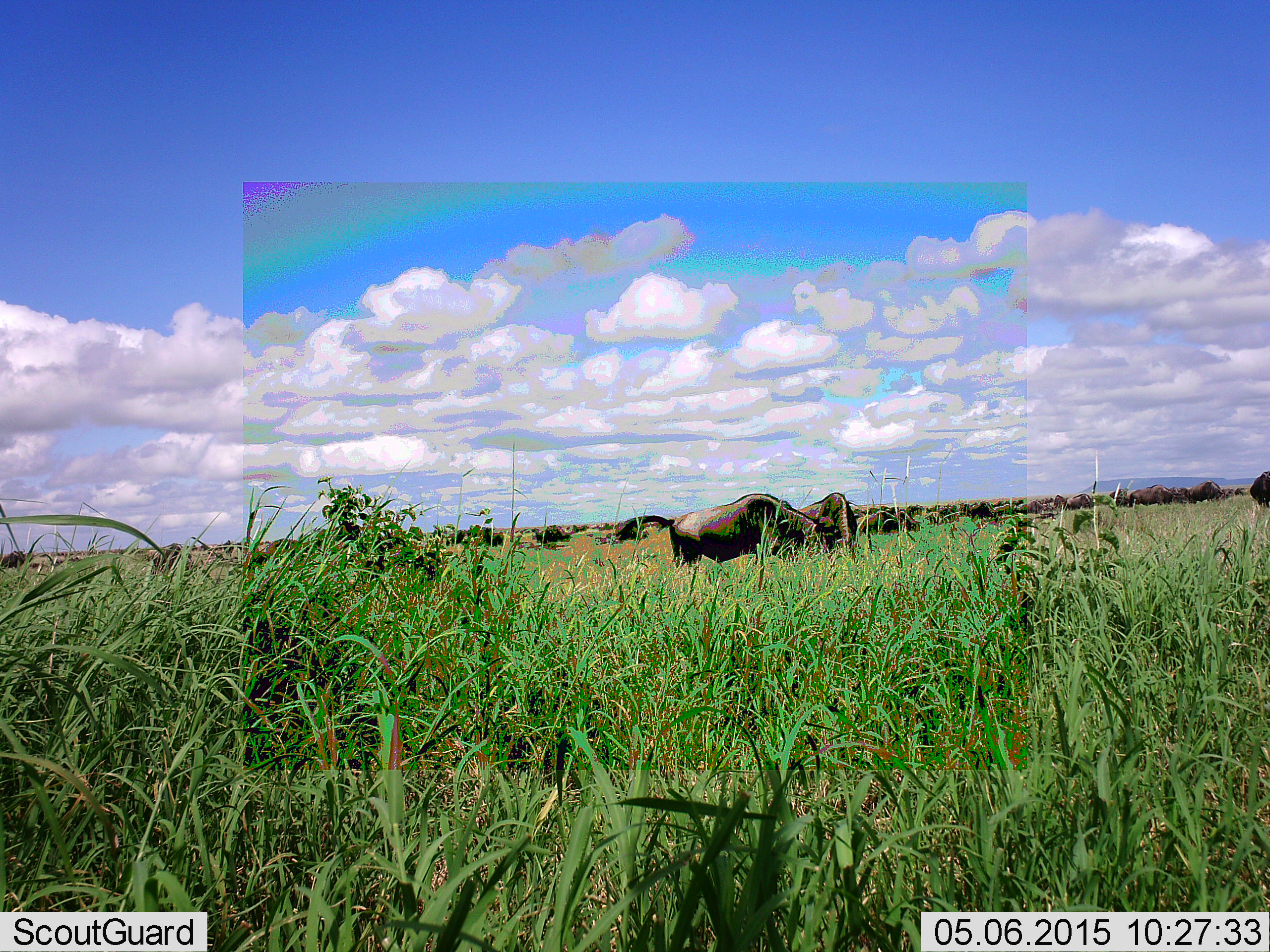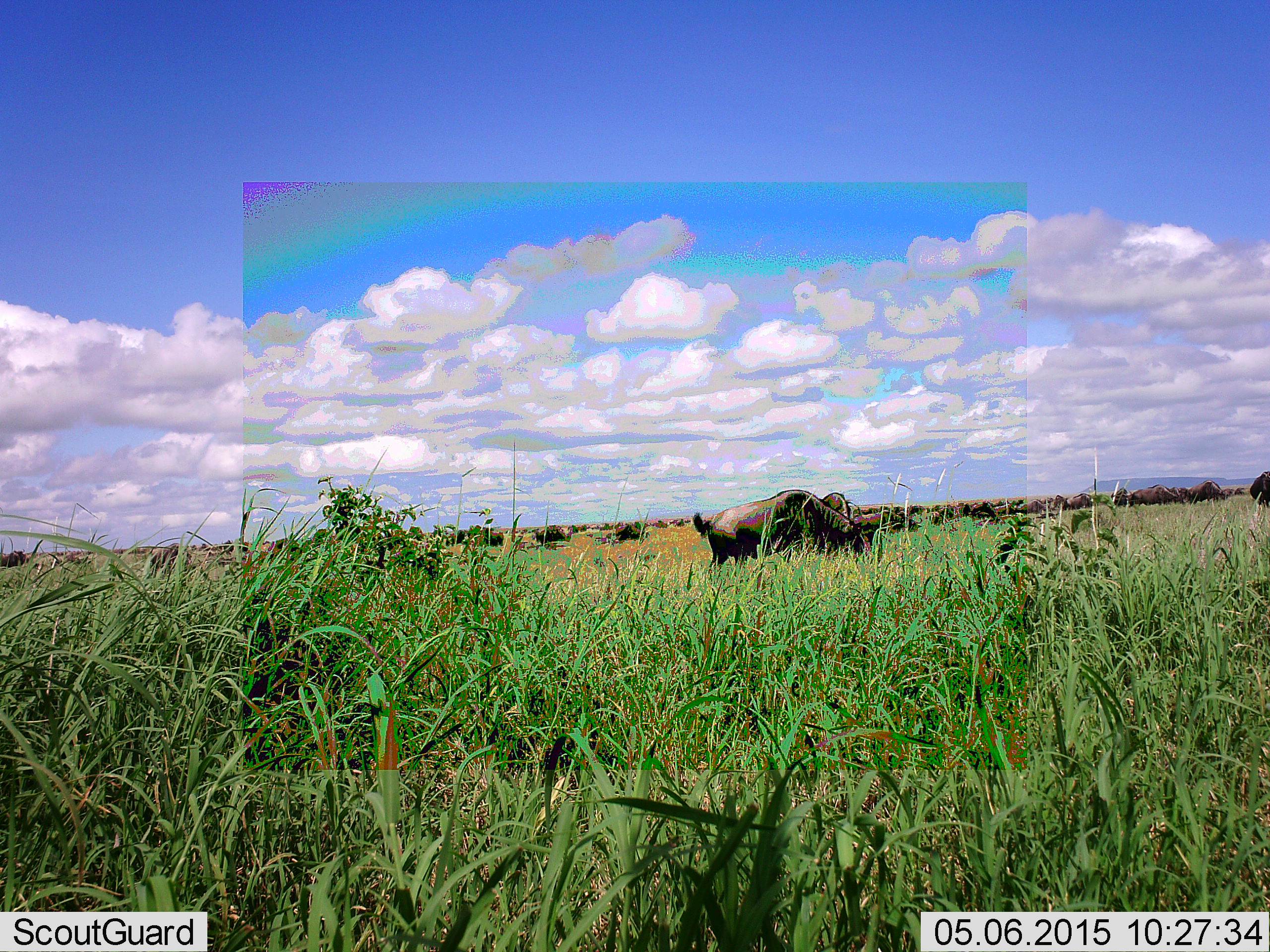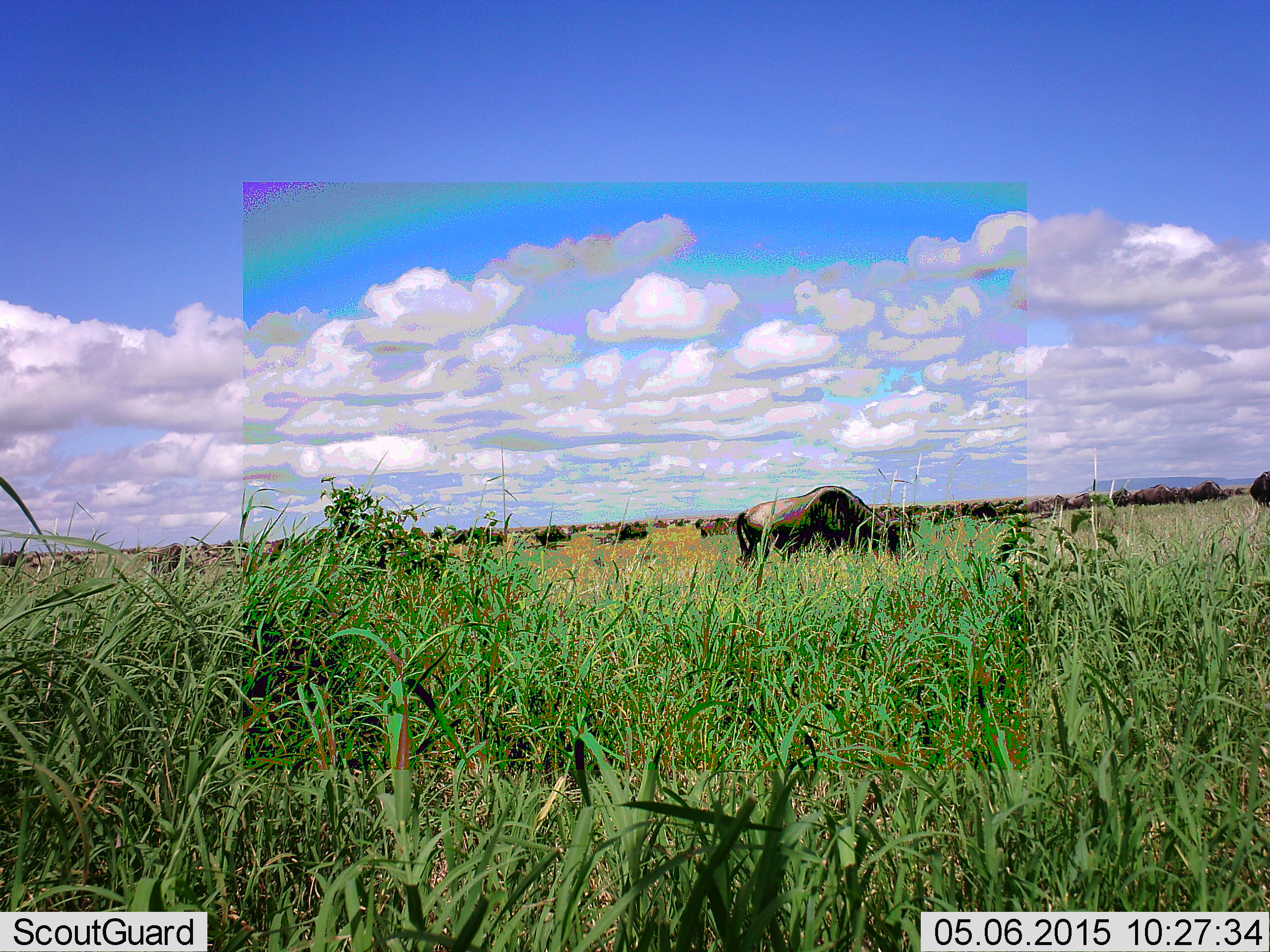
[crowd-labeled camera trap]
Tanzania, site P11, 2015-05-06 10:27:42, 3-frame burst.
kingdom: Animalia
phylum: Chordata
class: Mammalia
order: Artiodactyla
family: Bovidae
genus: Connochaetes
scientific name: Connochaetes taurinus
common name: blue wildebeest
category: wildebeest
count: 11-50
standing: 60%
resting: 10%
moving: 80%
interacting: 10%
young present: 0%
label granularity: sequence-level